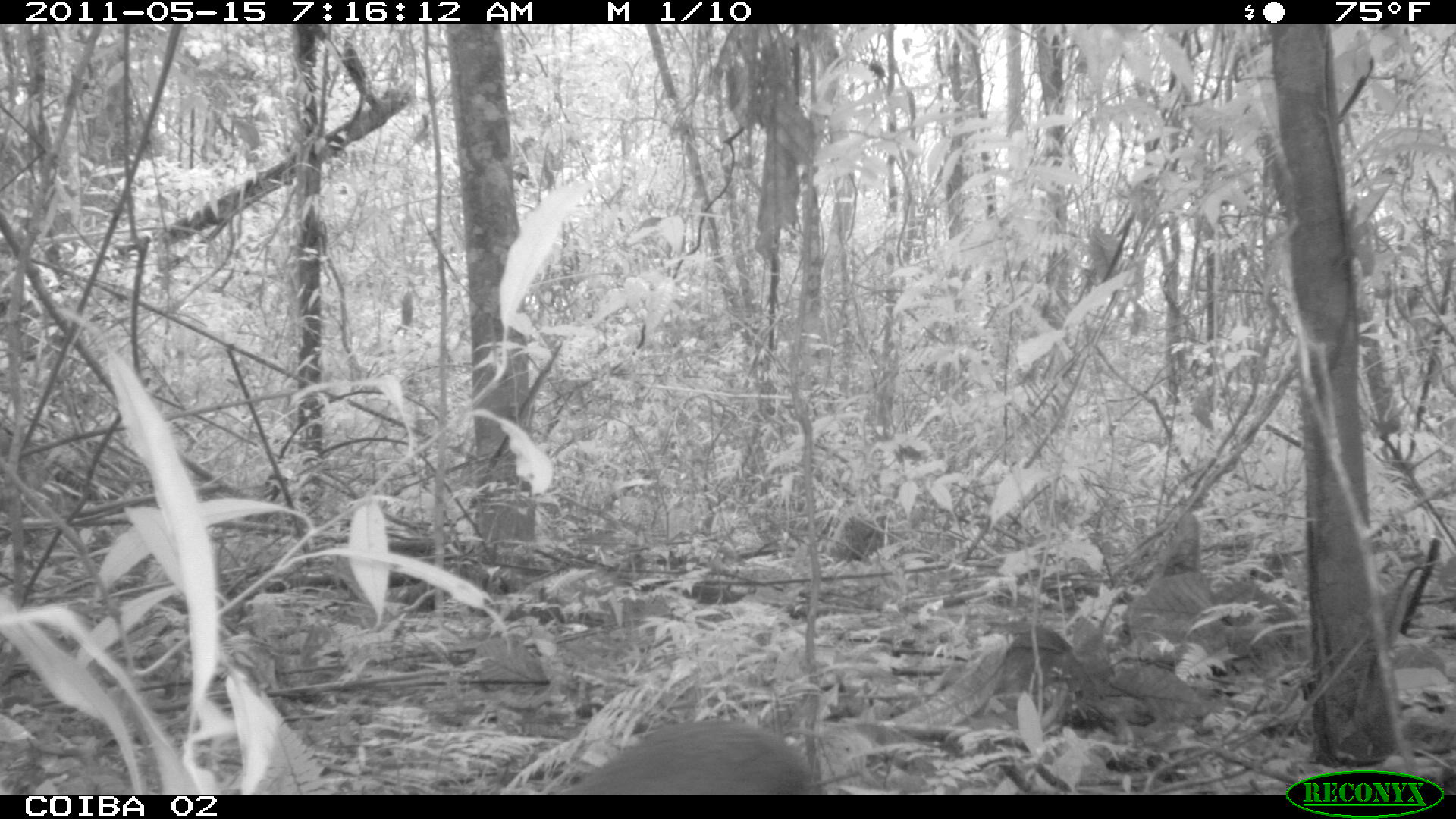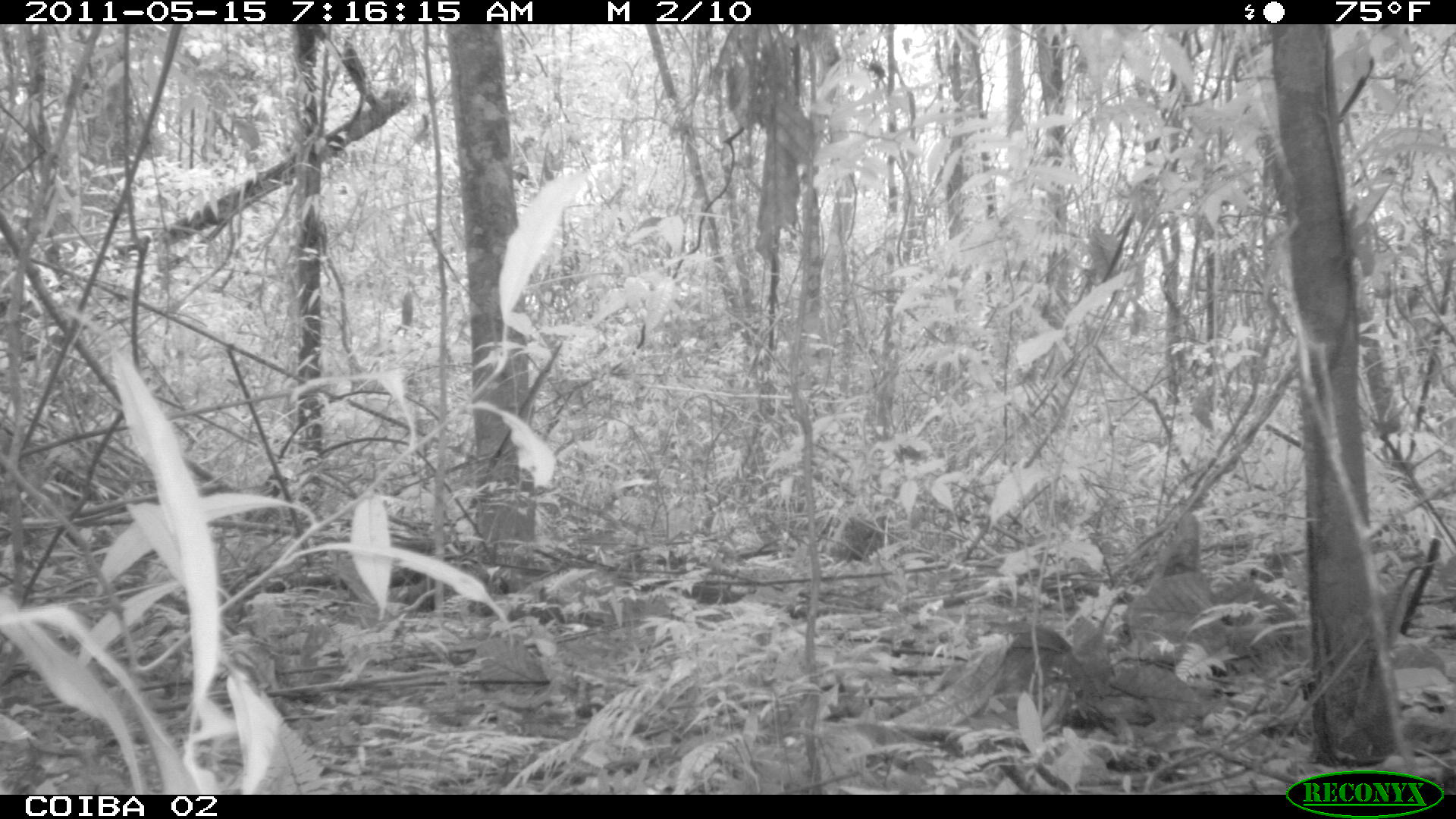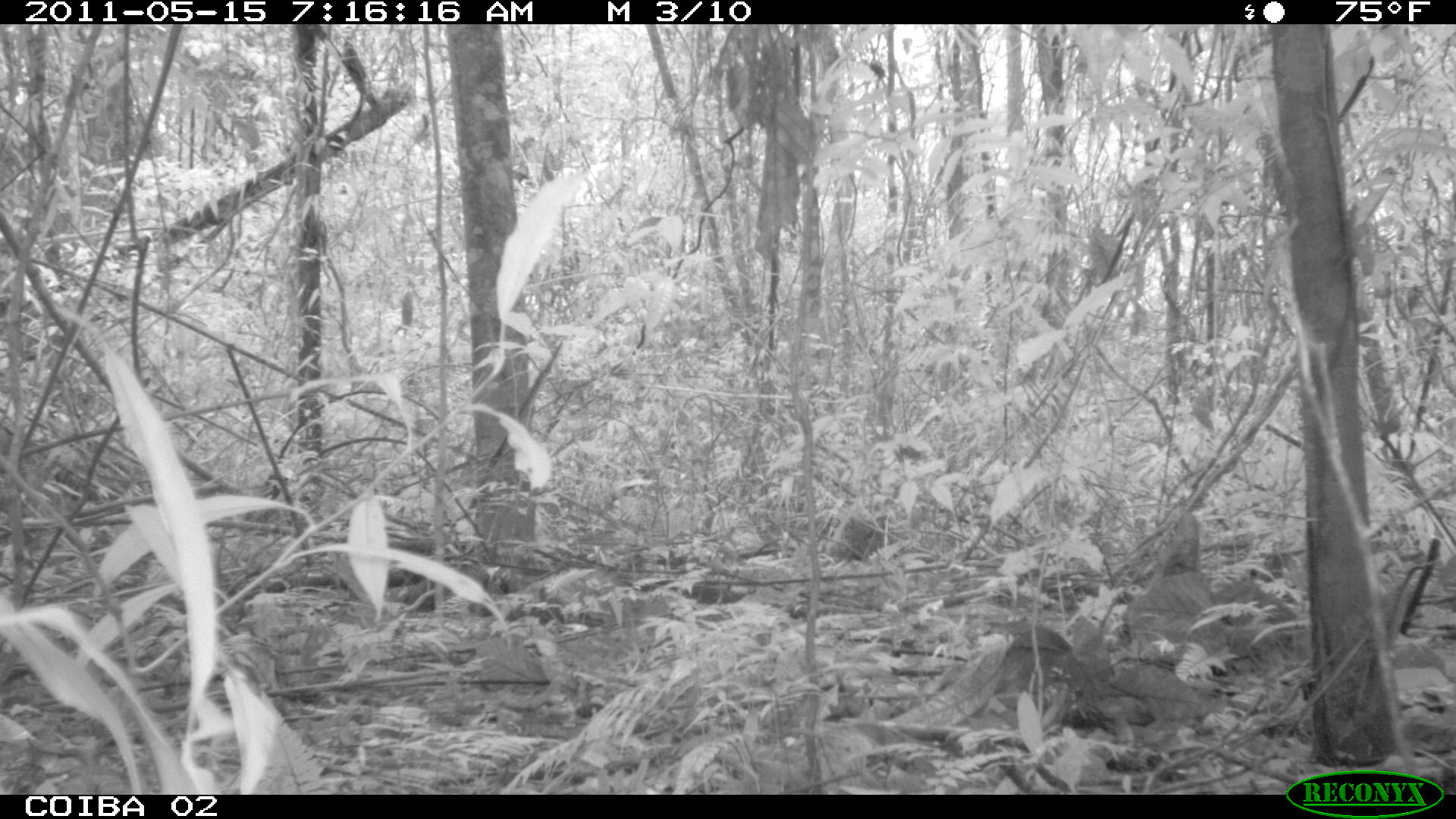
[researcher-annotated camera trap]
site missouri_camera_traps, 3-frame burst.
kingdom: Animalia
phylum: Chordata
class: Mammalia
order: Rodentia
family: Dasyproctidae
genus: Dasyprocta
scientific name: Dasyprocta coibae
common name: coiban agouti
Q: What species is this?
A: Coiban agouti (Dasyprocta coibae).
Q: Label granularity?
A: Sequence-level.